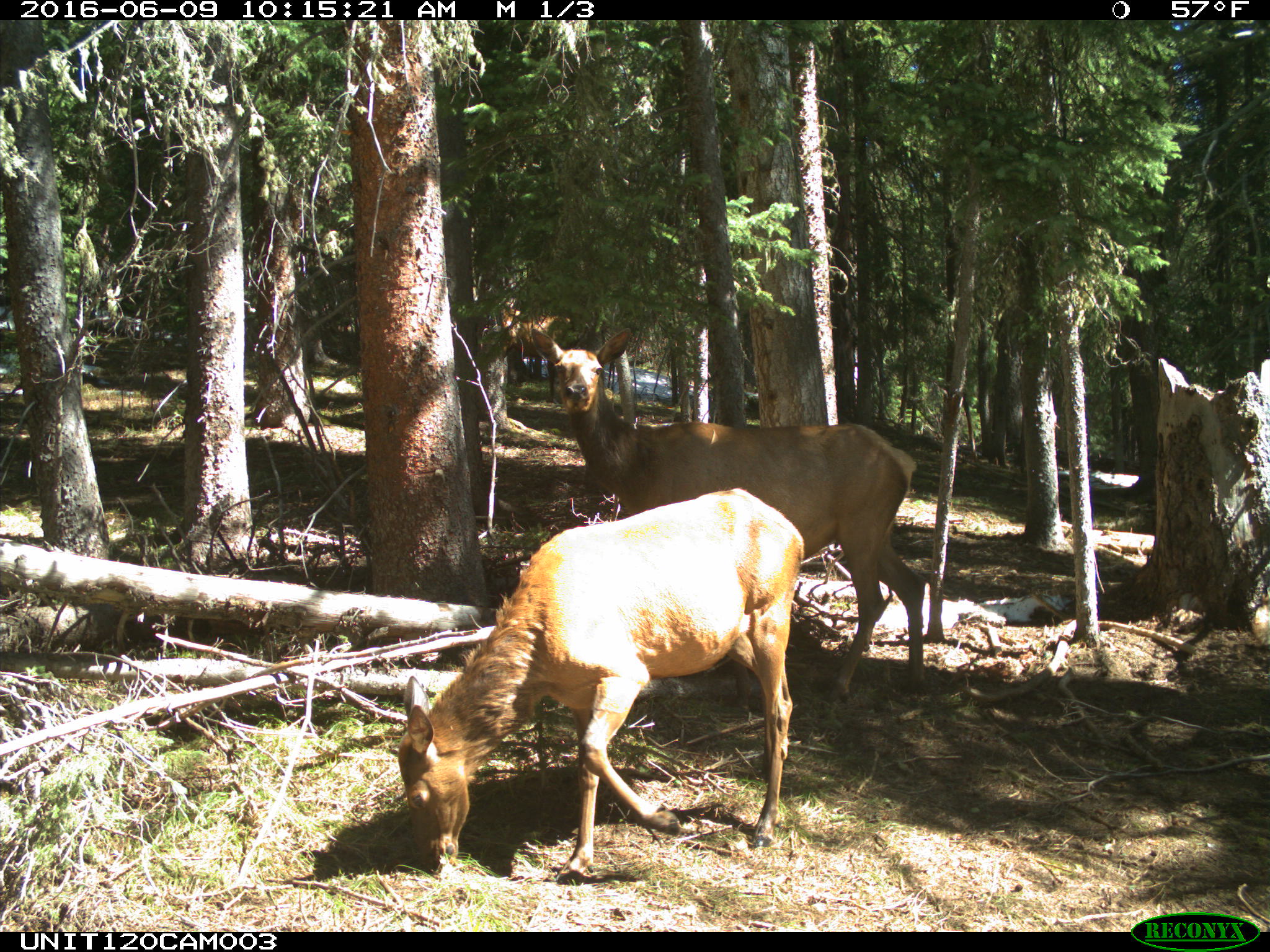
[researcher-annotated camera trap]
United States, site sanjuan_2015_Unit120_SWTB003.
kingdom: Animalia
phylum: Chordata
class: Mammalia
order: Artiodactyla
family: Cervidae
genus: Cervus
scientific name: Cervus elaphus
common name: red deer